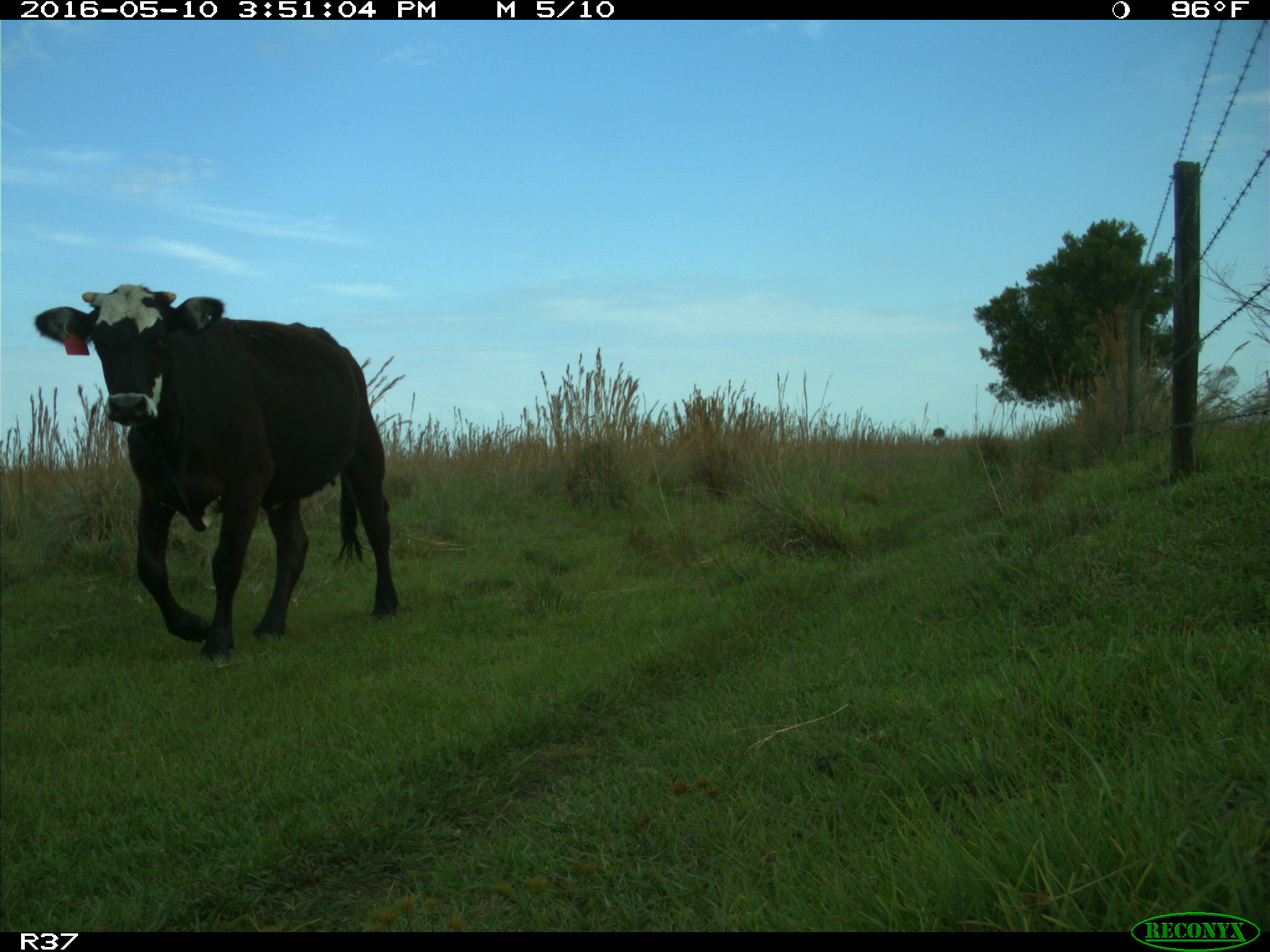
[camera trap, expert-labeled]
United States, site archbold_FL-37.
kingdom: Animalia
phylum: Chordata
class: Mammalia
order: Artiodactyla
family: Bovidae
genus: Bos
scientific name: Bos taurus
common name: domestic cow